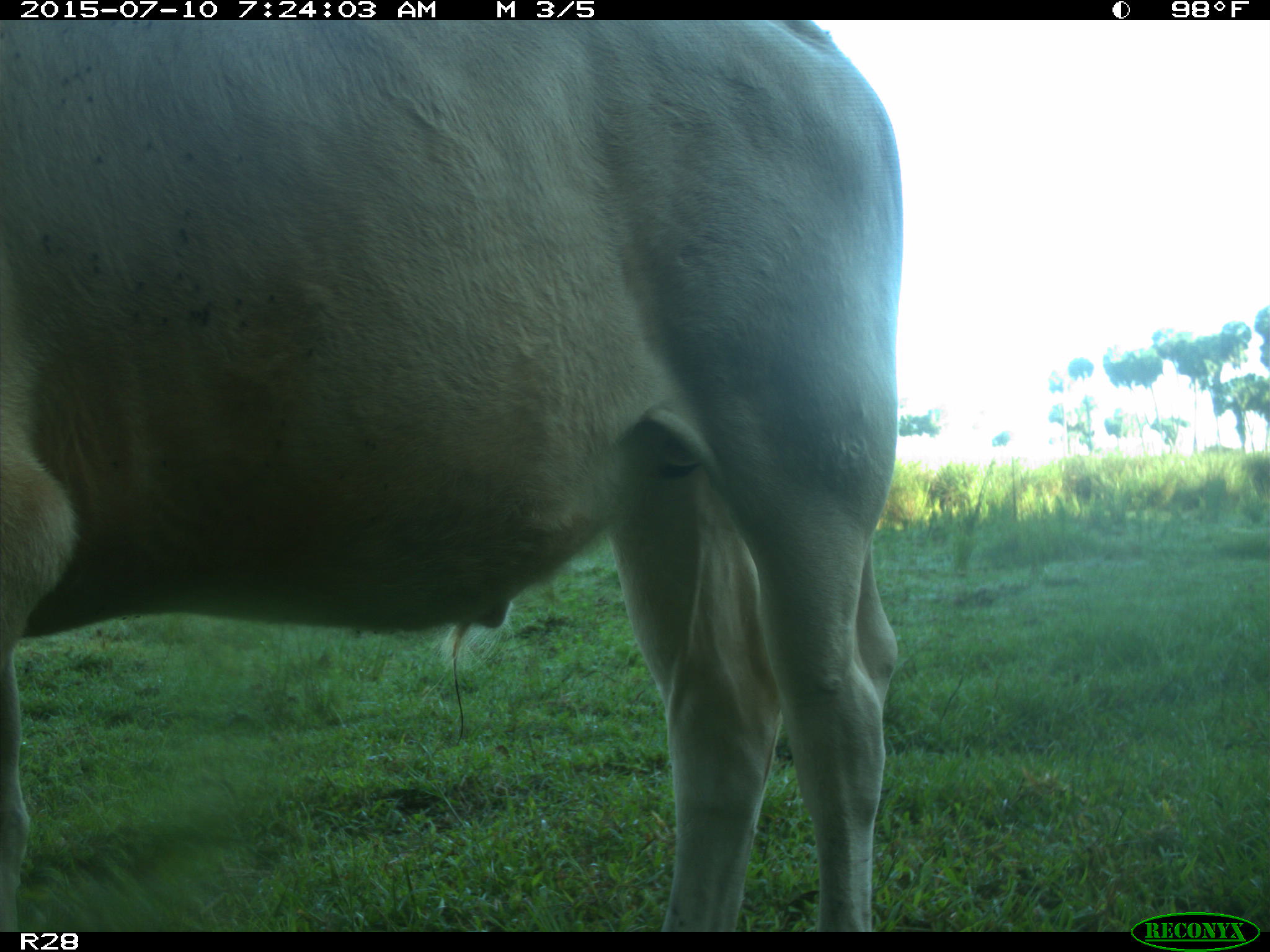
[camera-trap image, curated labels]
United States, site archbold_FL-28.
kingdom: Animalia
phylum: Chordata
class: Mammalia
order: Artiodactyla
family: Bovidae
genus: Bos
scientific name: Bos taurus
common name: domestic cow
Bos taurus (domestic cow).